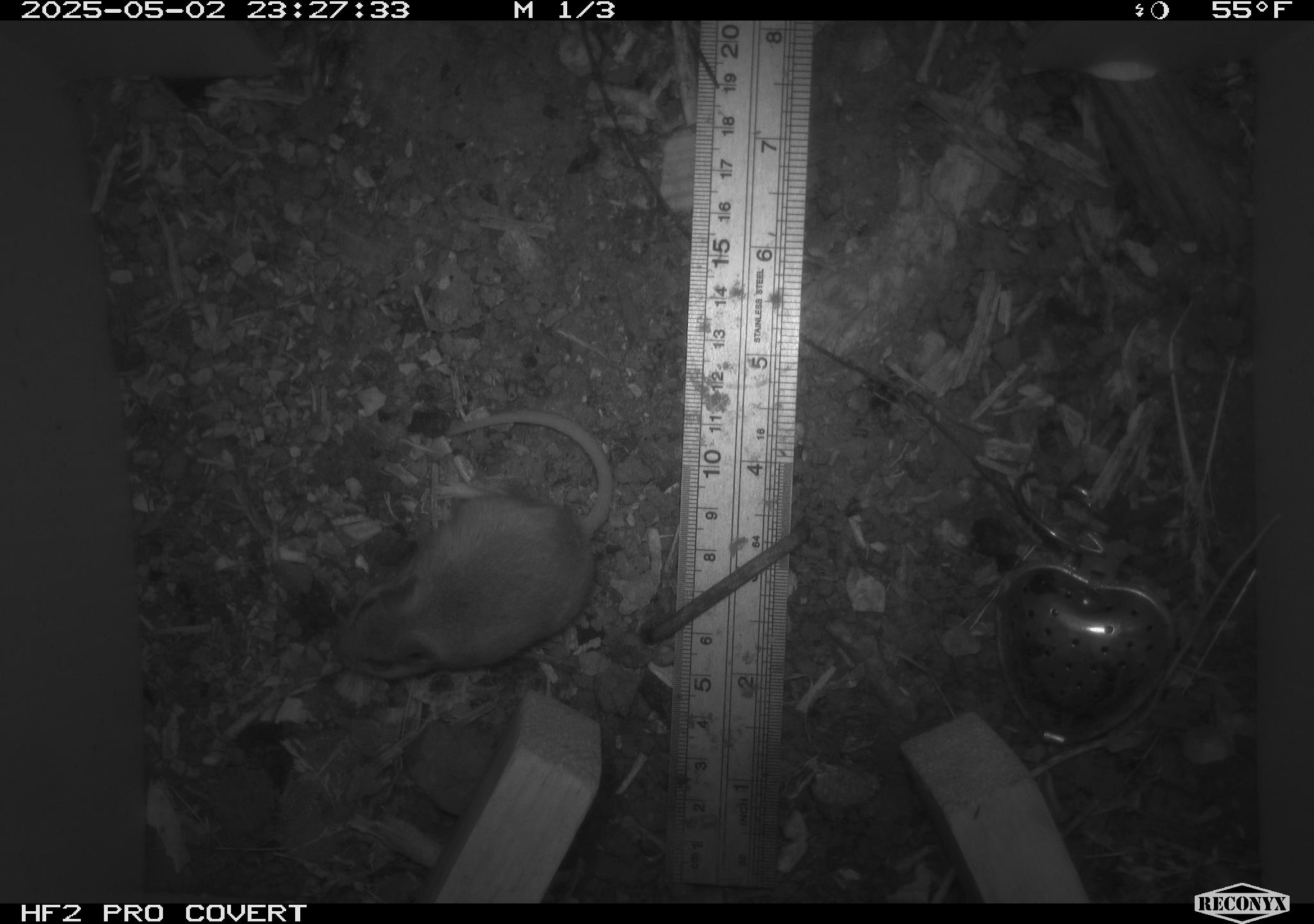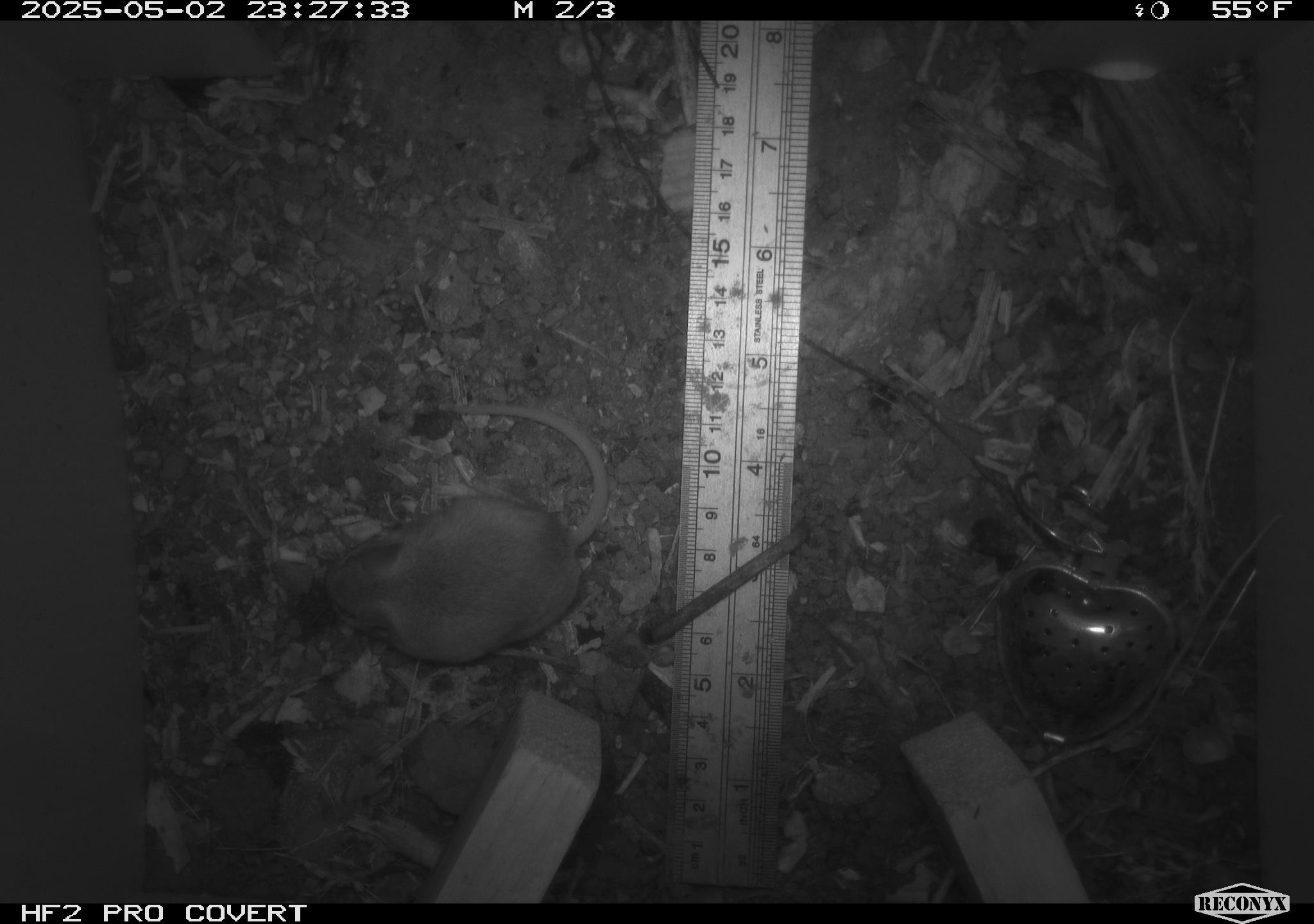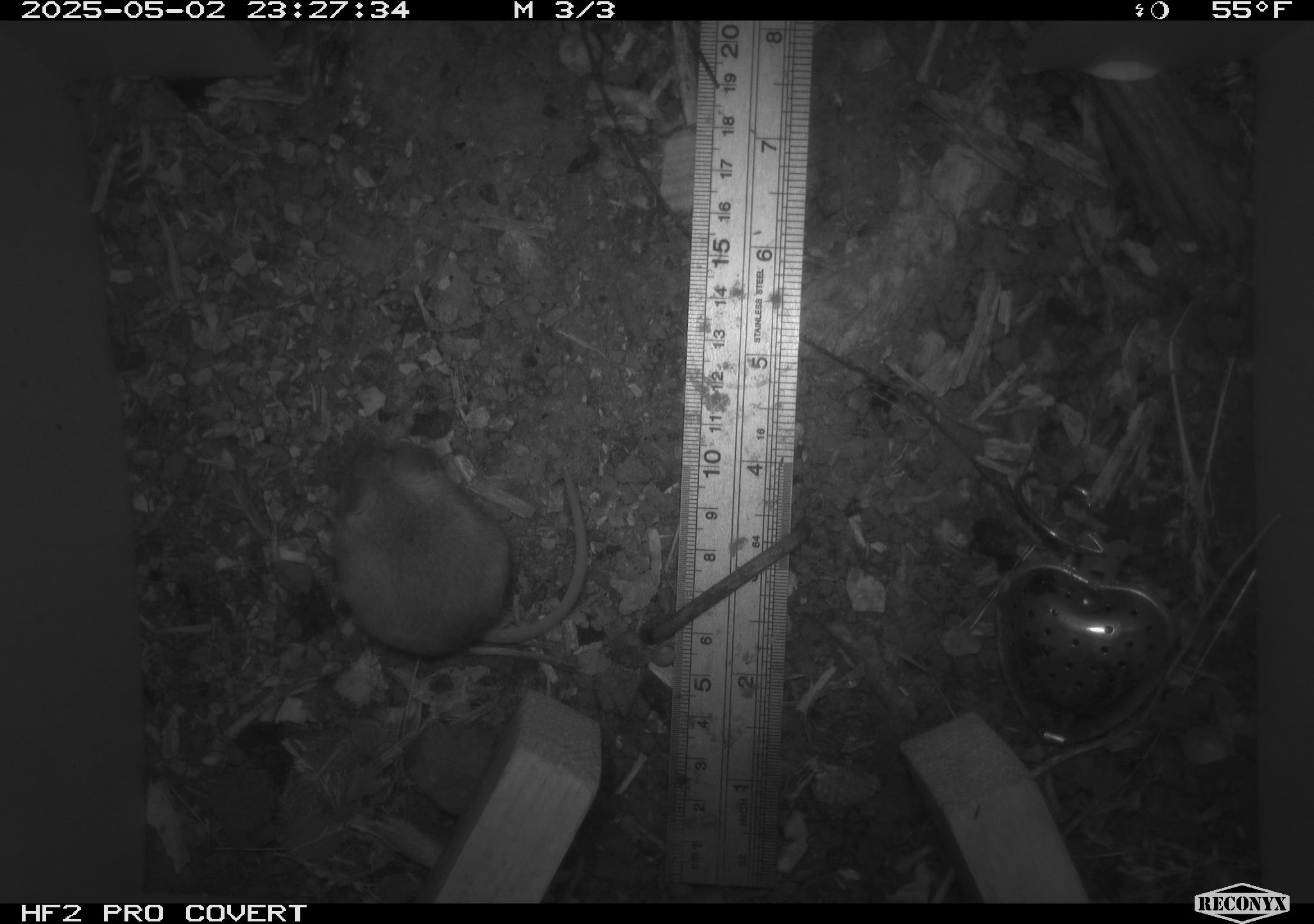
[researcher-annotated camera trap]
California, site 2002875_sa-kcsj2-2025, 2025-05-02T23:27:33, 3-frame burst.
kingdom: Animalia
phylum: Chordata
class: Mammalia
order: Rodentia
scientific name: Rodentia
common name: rodent